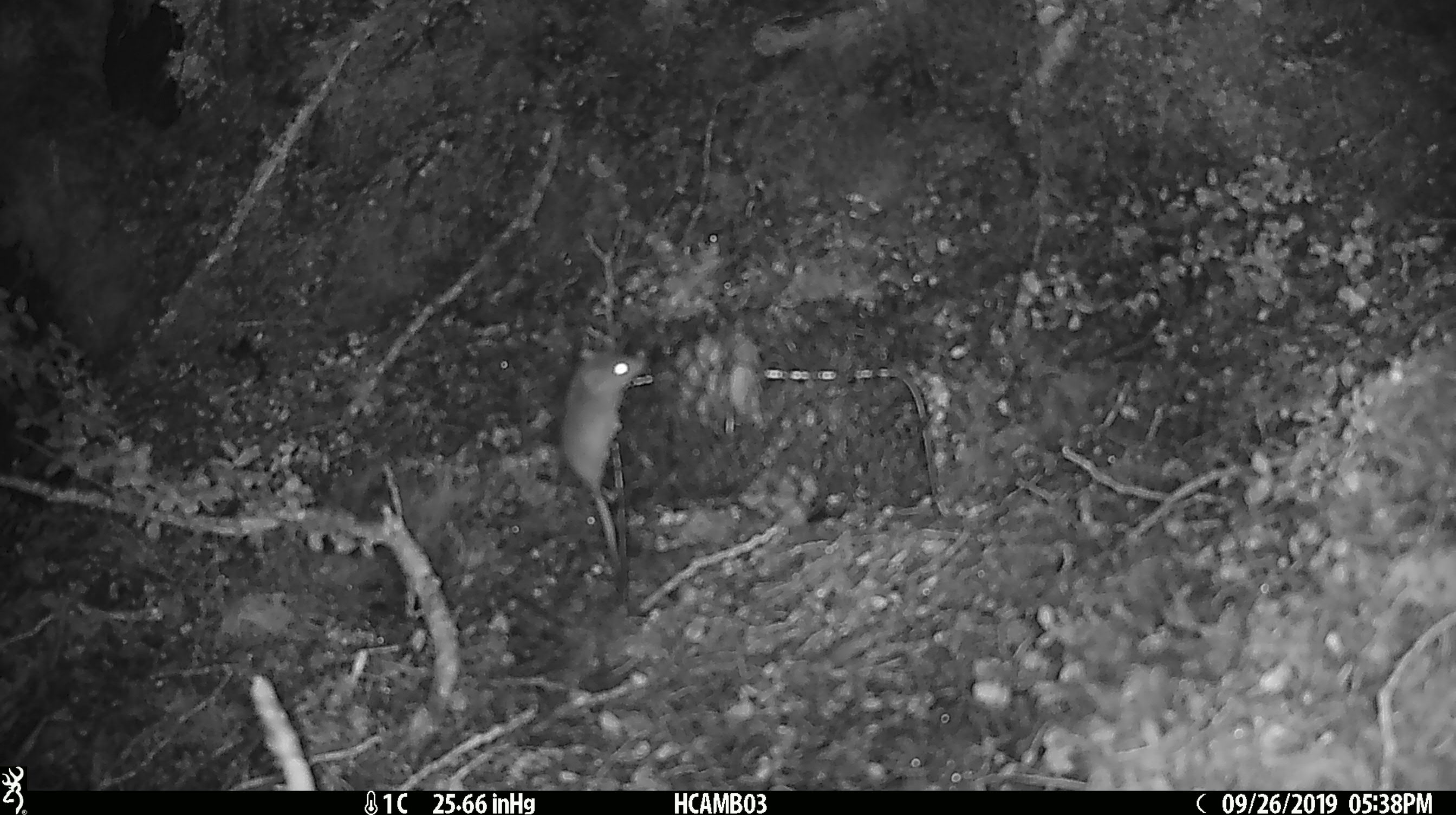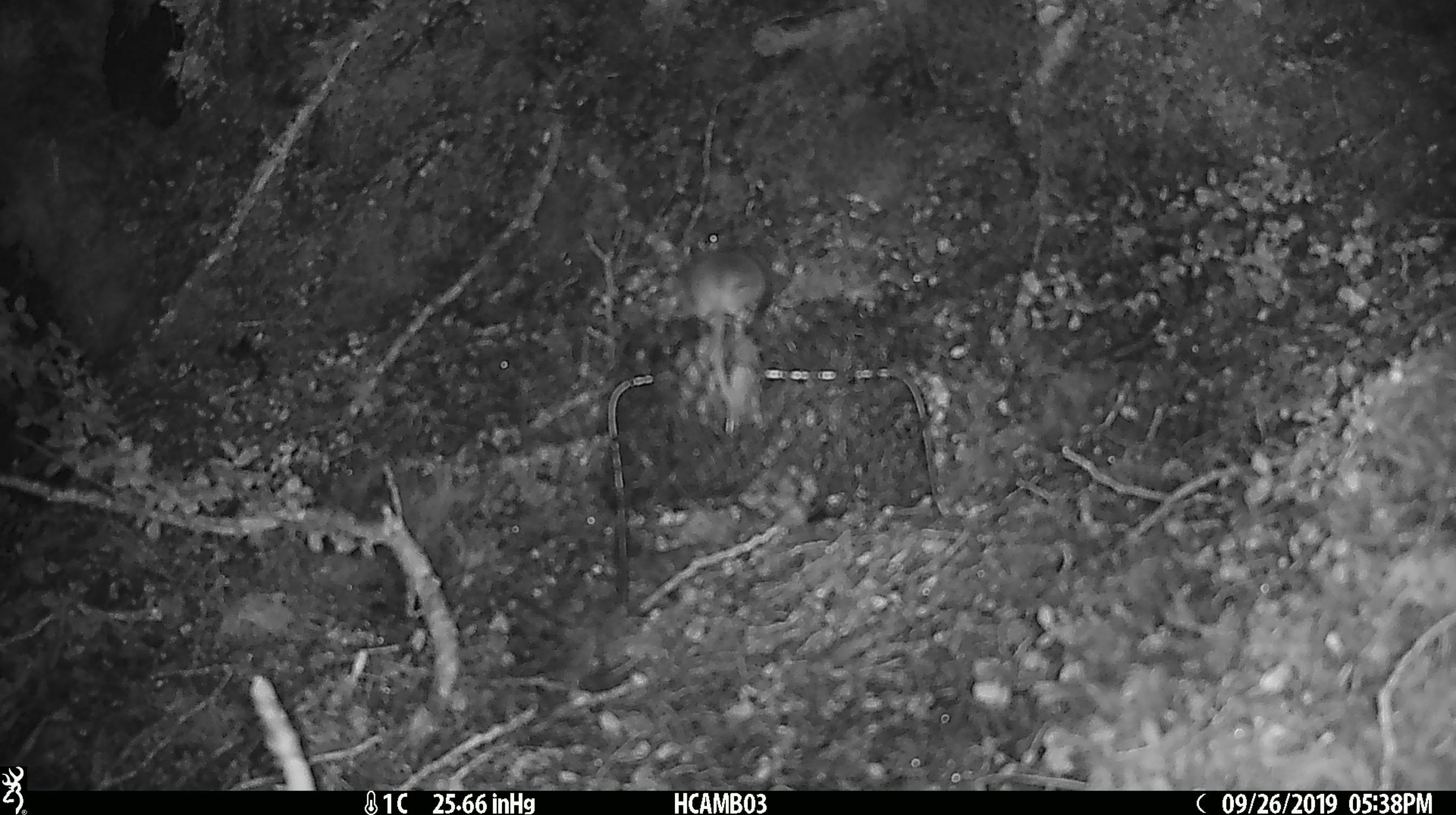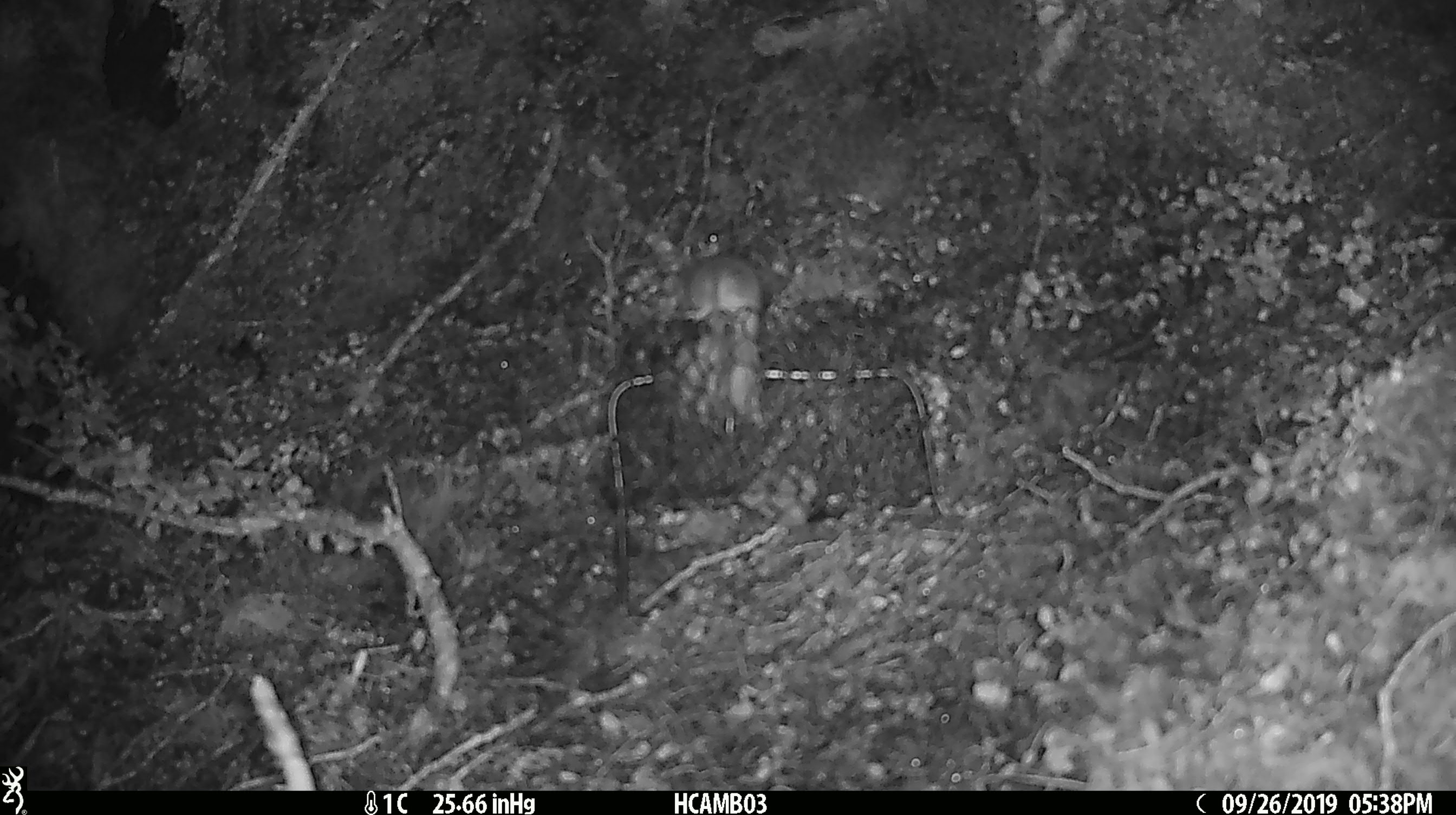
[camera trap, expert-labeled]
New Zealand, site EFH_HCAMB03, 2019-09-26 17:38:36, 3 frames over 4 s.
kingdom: Animalia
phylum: Chordata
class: Mammalia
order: Rodentia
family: Muridae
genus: Mus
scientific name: Mus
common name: mouse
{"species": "mouse (Mus)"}